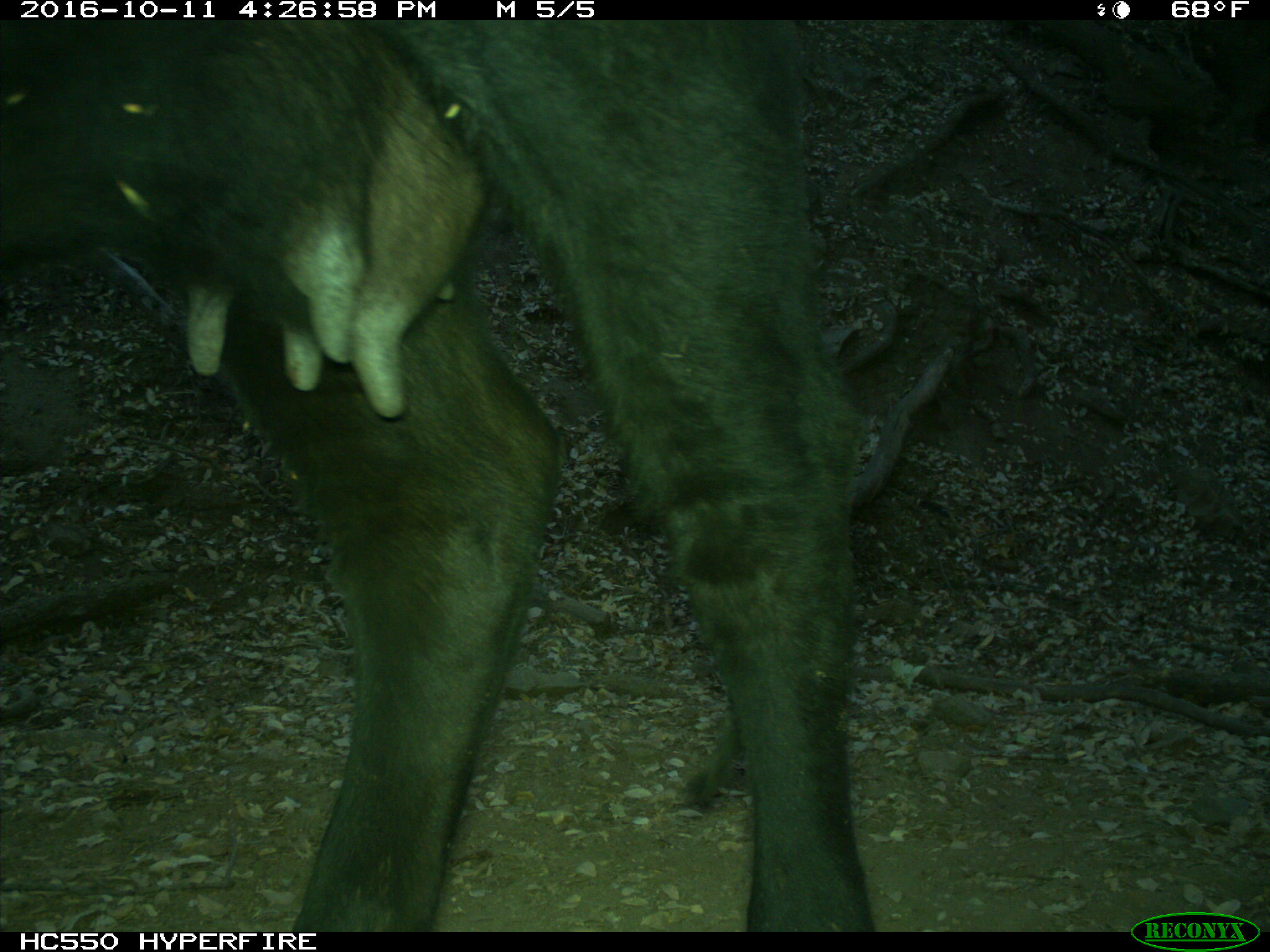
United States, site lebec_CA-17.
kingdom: Animalia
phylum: Chordata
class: Mammalia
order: Artiodactyla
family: Bovidae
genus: Bos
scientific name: Bos taurus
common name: domestic cow